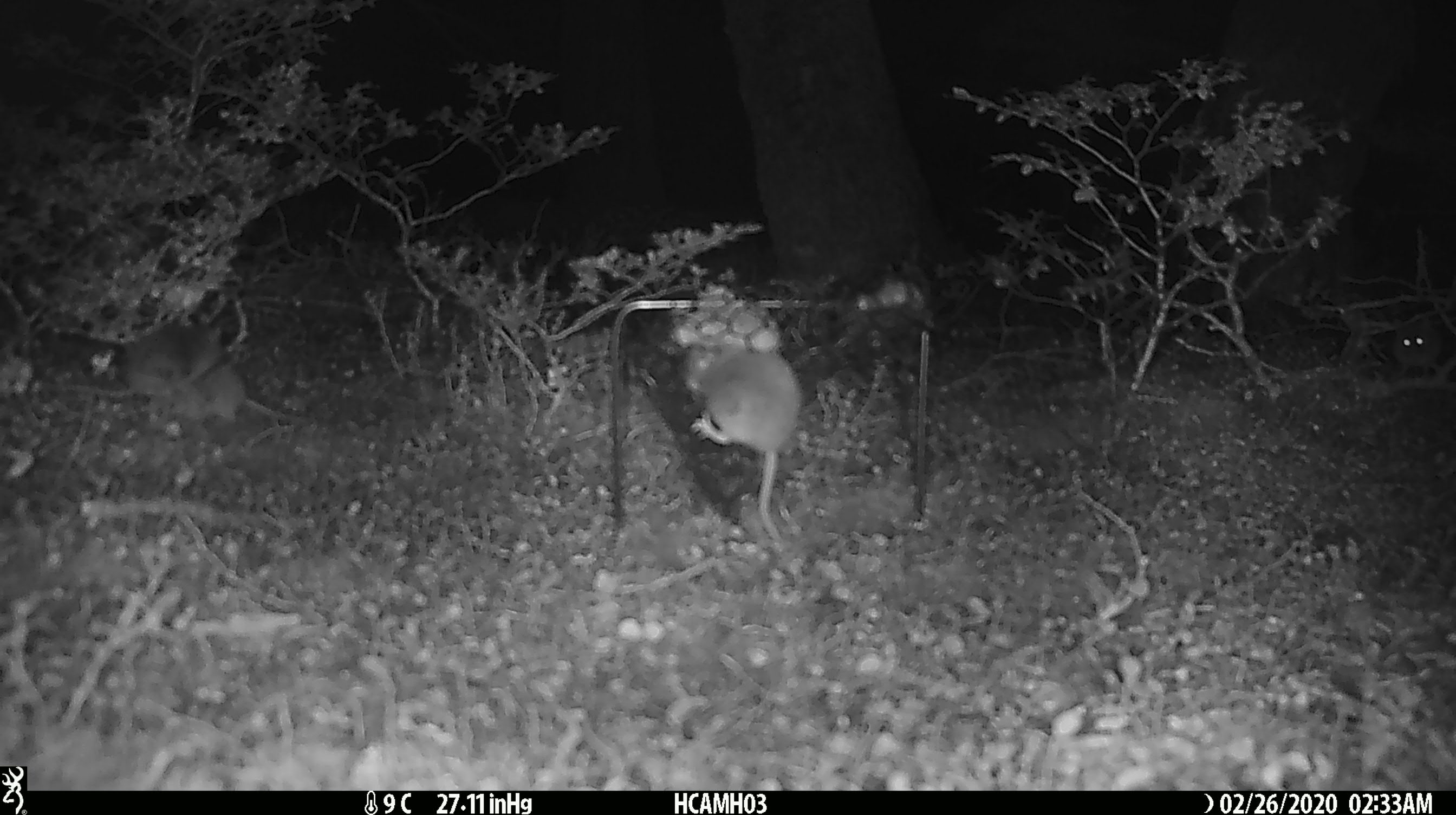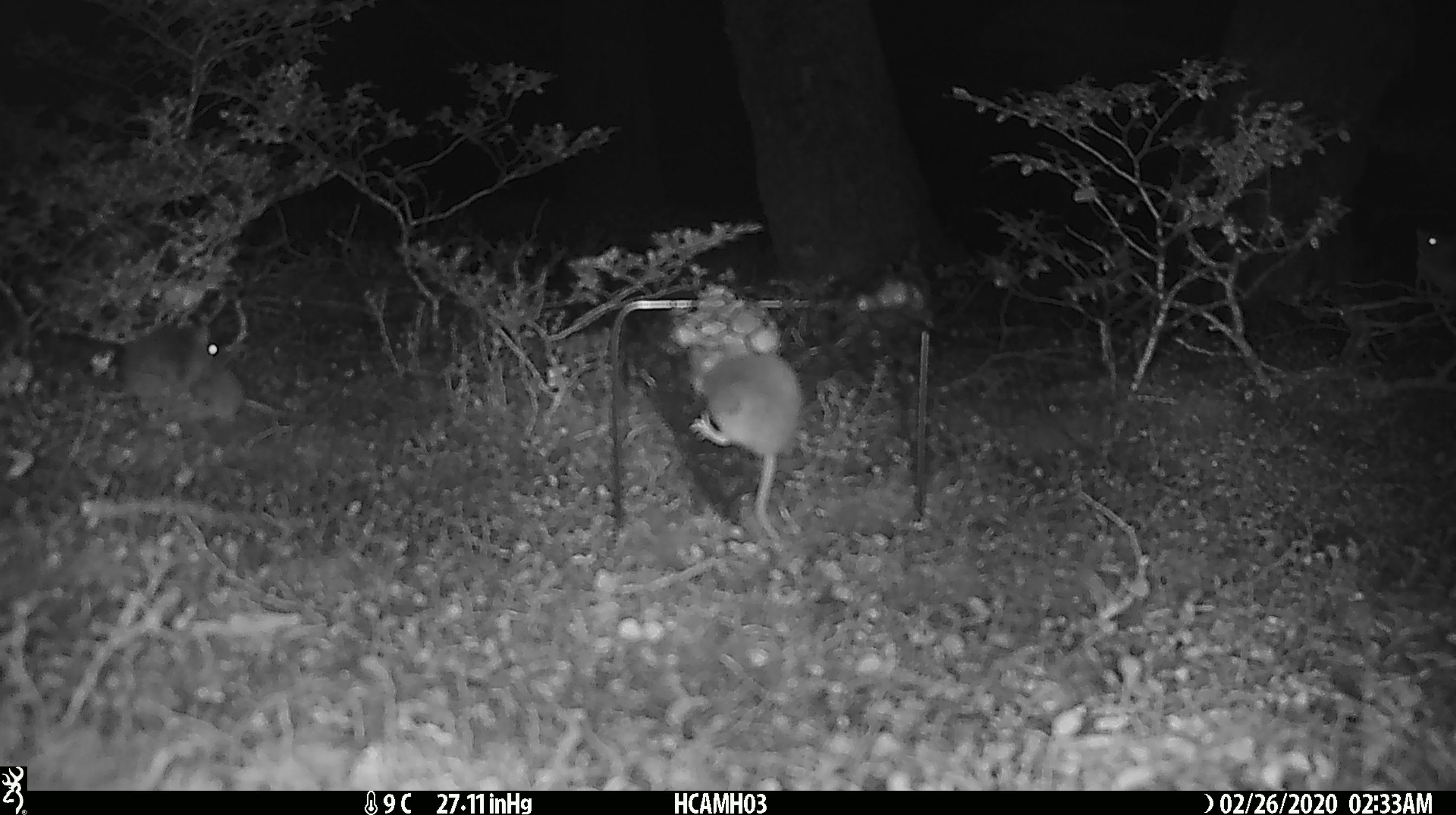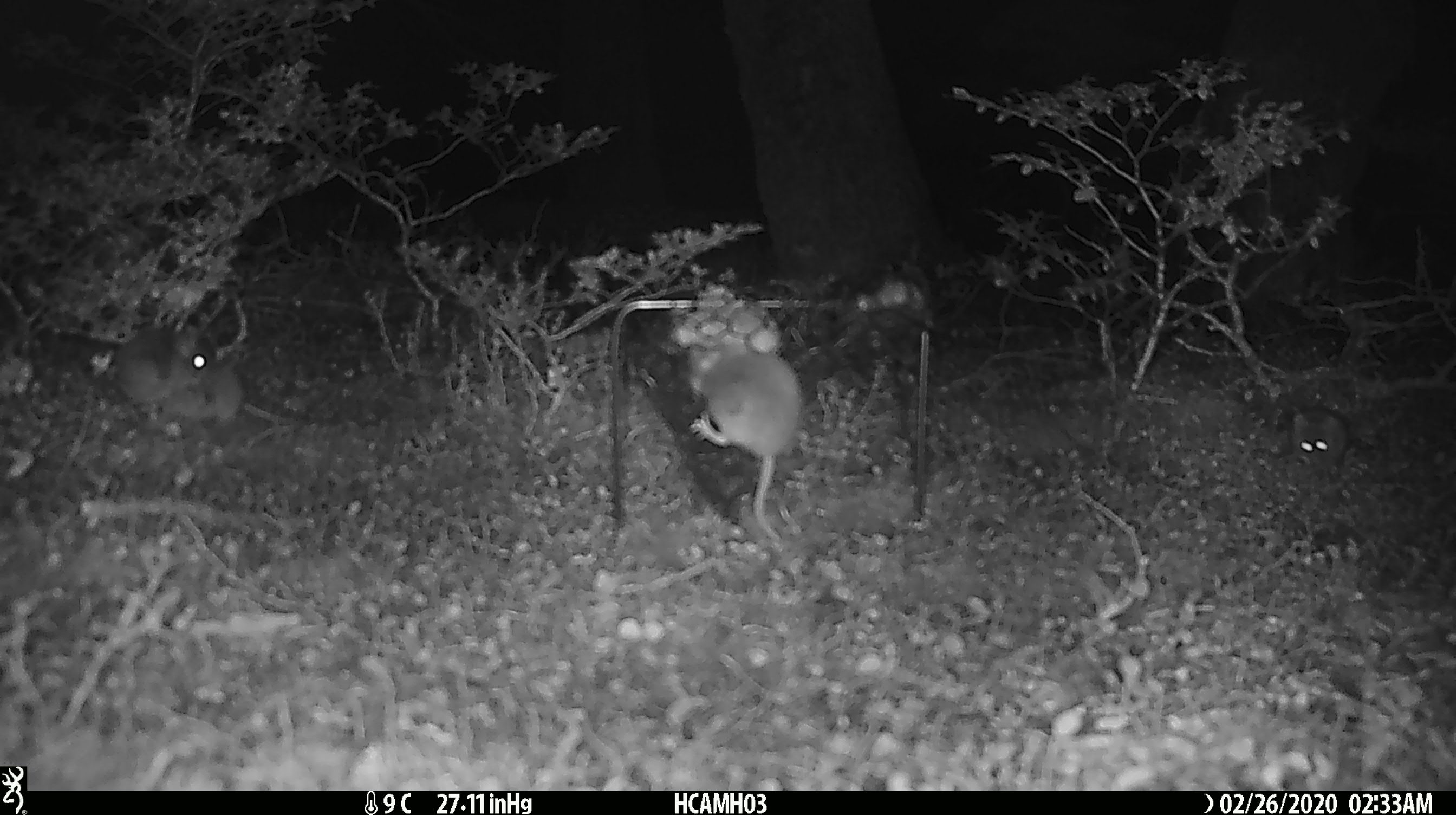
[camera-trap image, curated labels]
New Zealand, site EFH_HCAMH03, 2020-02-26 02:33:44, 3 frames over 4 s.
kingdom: Animalia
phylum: Chordata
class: Mammalia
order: Rodentia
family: Muridae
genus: Mus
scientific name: Mus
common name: mouse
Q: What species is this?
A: Mouse (Mus).